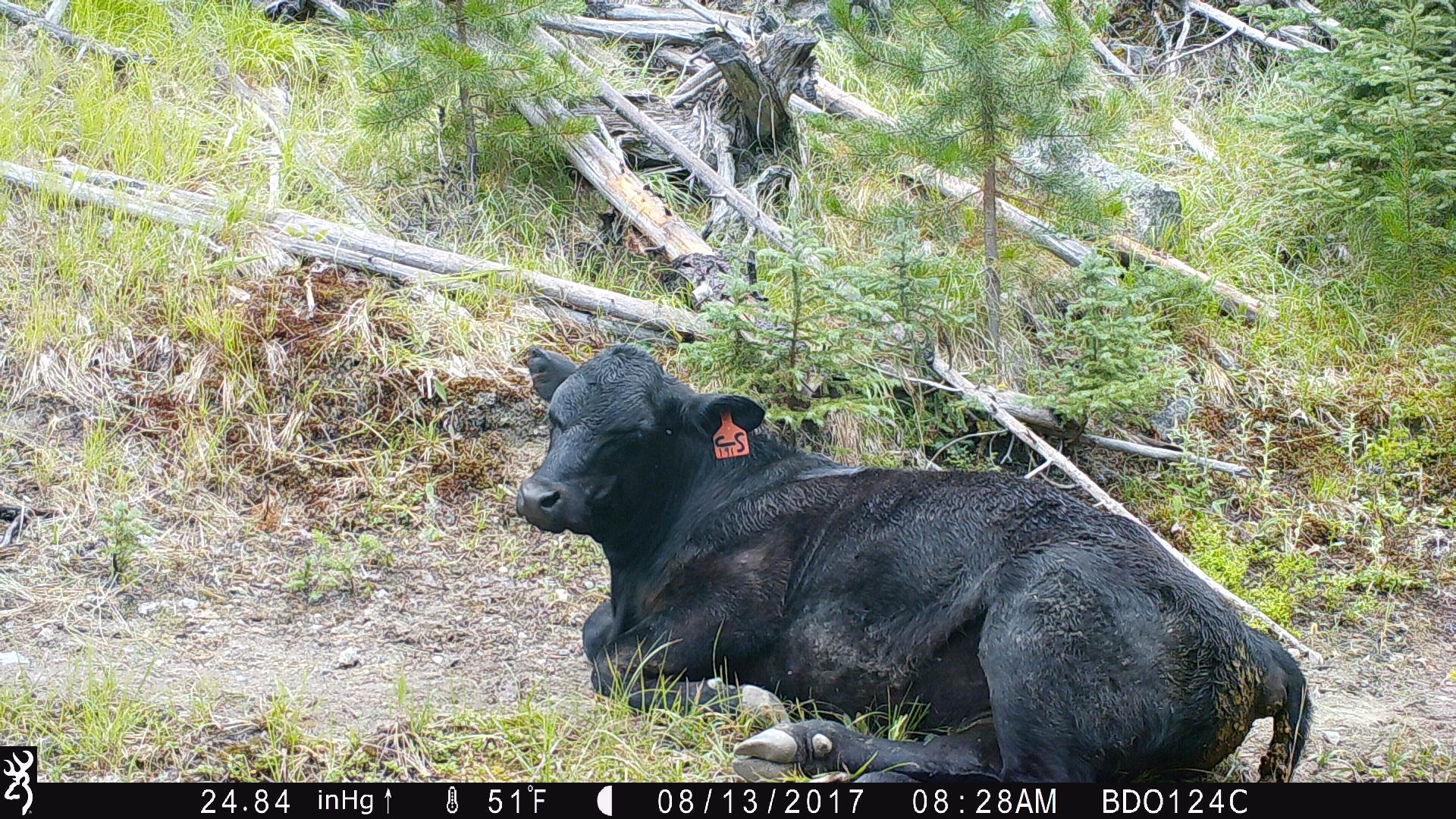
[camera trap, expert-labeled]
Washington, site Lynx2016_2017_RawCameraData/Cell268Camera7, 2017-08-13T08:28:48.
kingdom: Animalia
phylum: Chordata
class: Mammalia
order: Artiodactyla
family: Bovidae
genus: Bos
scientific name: Bos taurus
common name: domestic cattle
Domestic cattle (Bos taurus). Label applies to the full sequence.